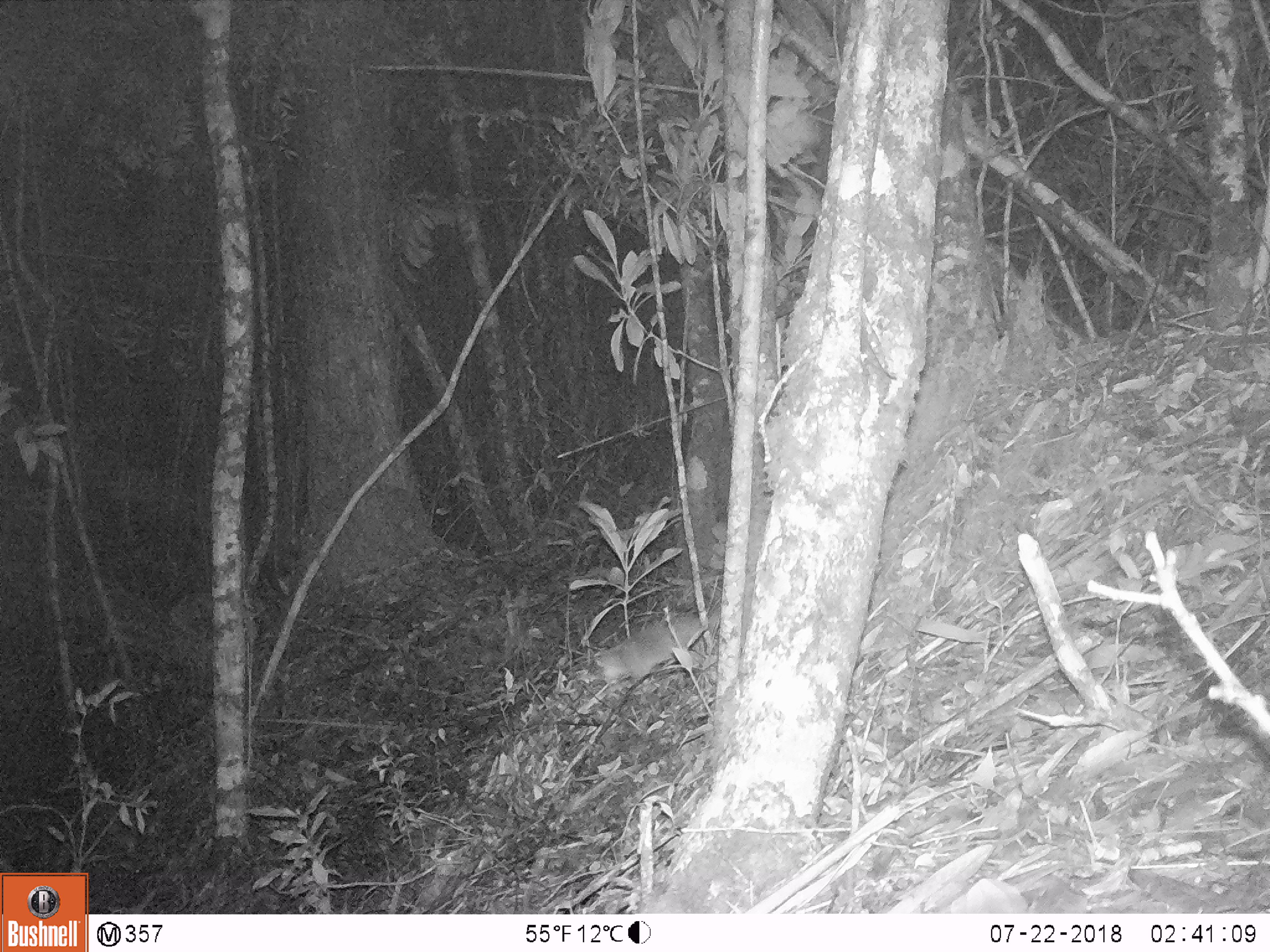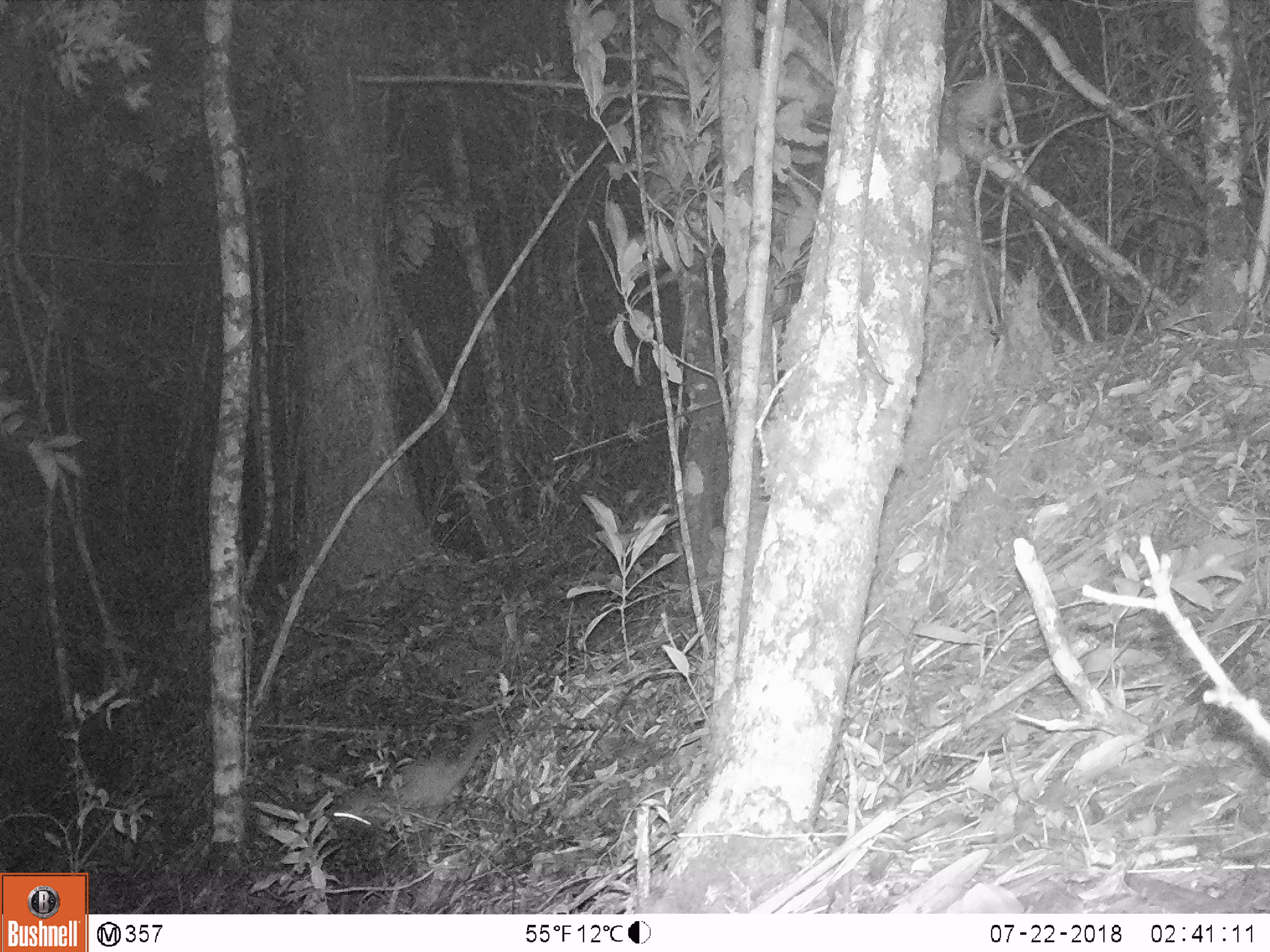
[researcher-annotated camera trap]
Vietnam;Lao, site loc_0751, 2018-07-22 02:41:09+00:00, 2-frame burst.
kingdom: Animalia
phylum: Chordata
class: Mammalia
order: Carnivora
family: Mustelidae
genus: Melogale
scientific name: Melogale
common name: ferret badger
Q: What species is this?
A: Ferret badger (Melogale).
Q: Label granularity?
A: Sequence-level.